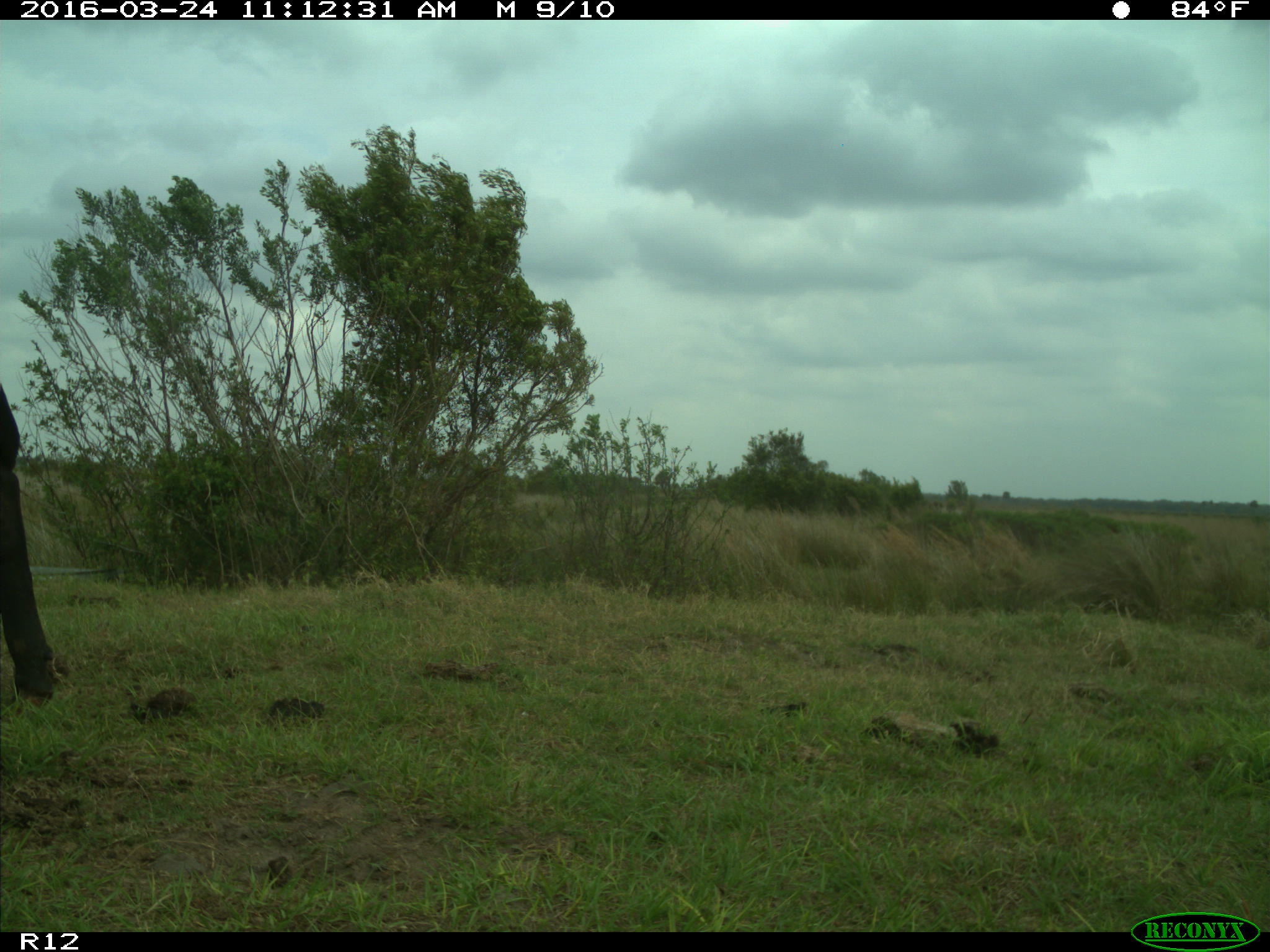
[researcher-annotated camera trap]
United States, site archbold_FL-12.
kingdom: Animalia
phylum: Chordata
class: Mammalia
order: Artiodactyla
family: Bovidae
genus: Bos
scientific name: Bos taurus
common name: domestic cow